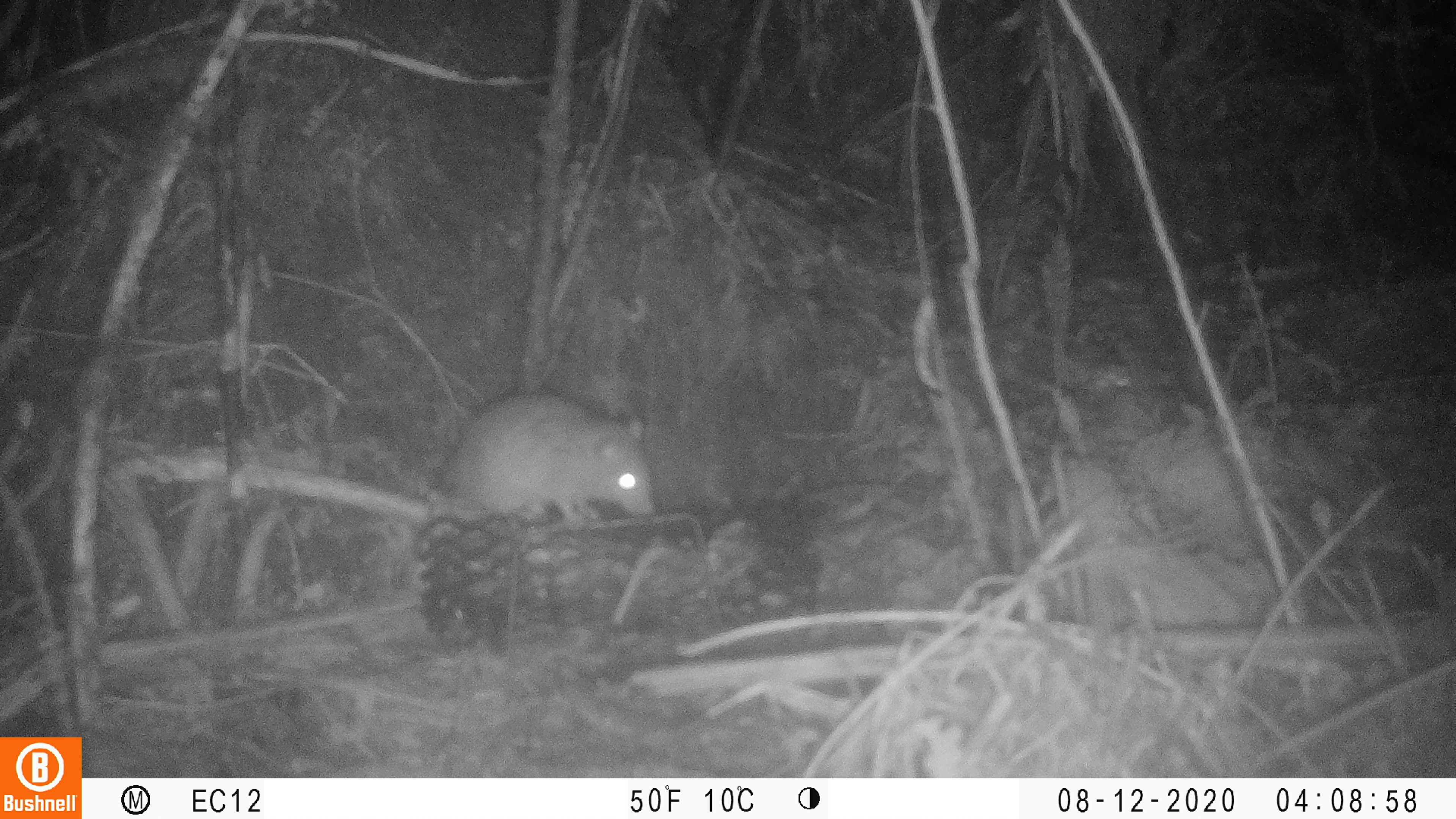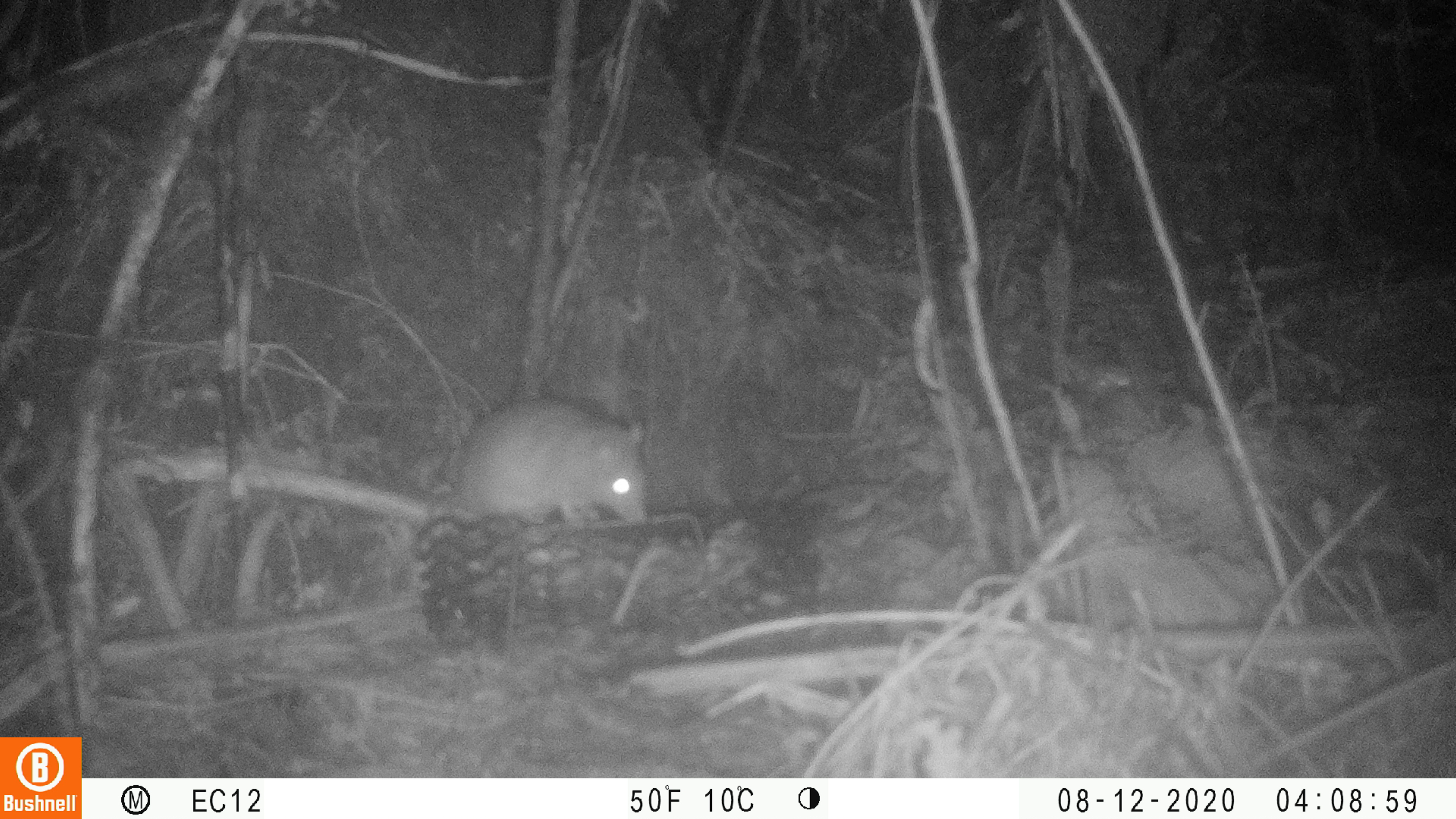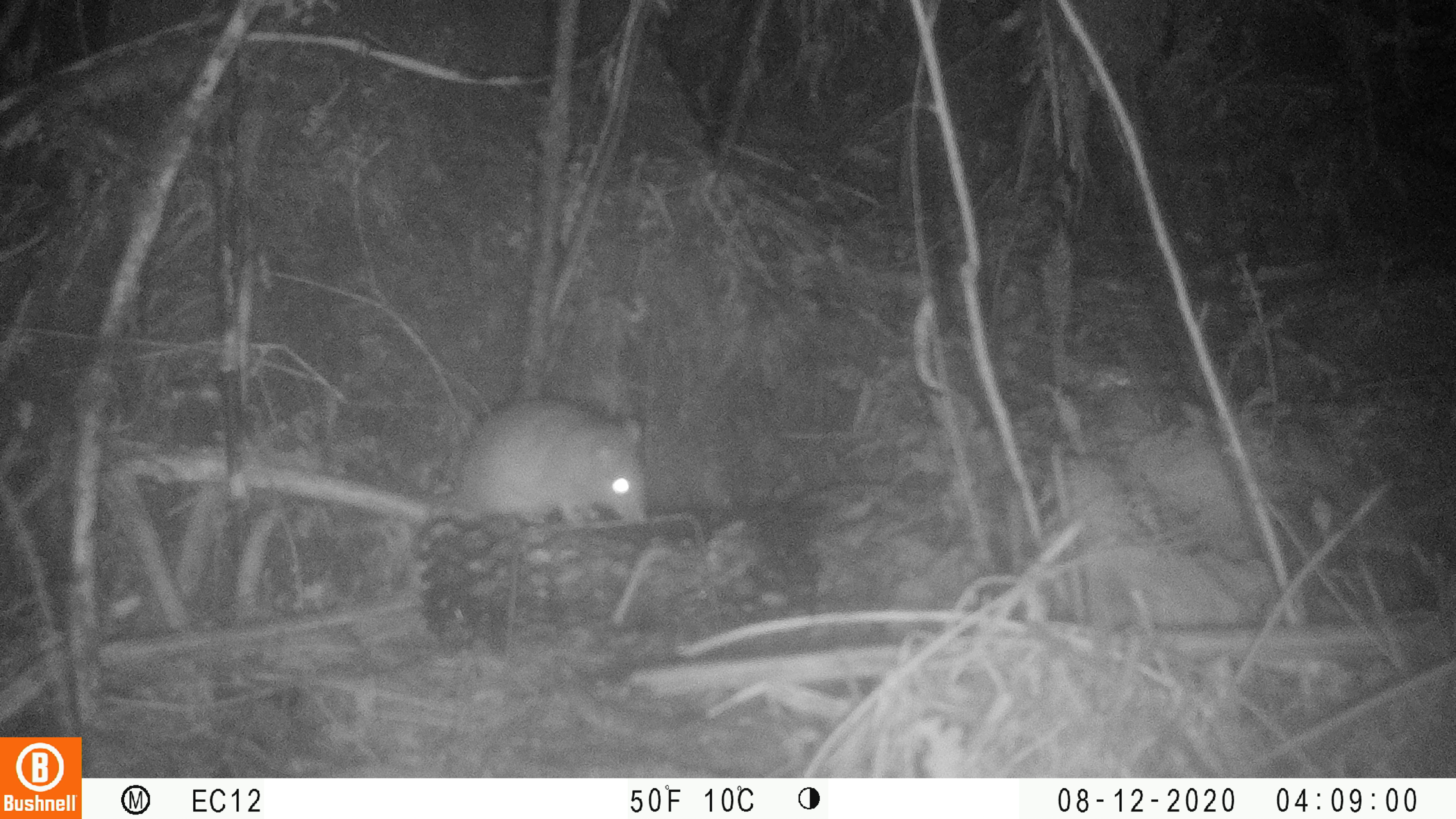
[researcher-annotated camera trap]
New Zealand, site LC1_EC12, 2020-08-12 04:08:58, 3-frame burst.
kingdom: Animalia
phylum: Chordata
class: Mammalia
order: Rodentia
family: Muridae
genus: Rattus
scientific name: Rattus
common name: rat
Rat (Rattus).